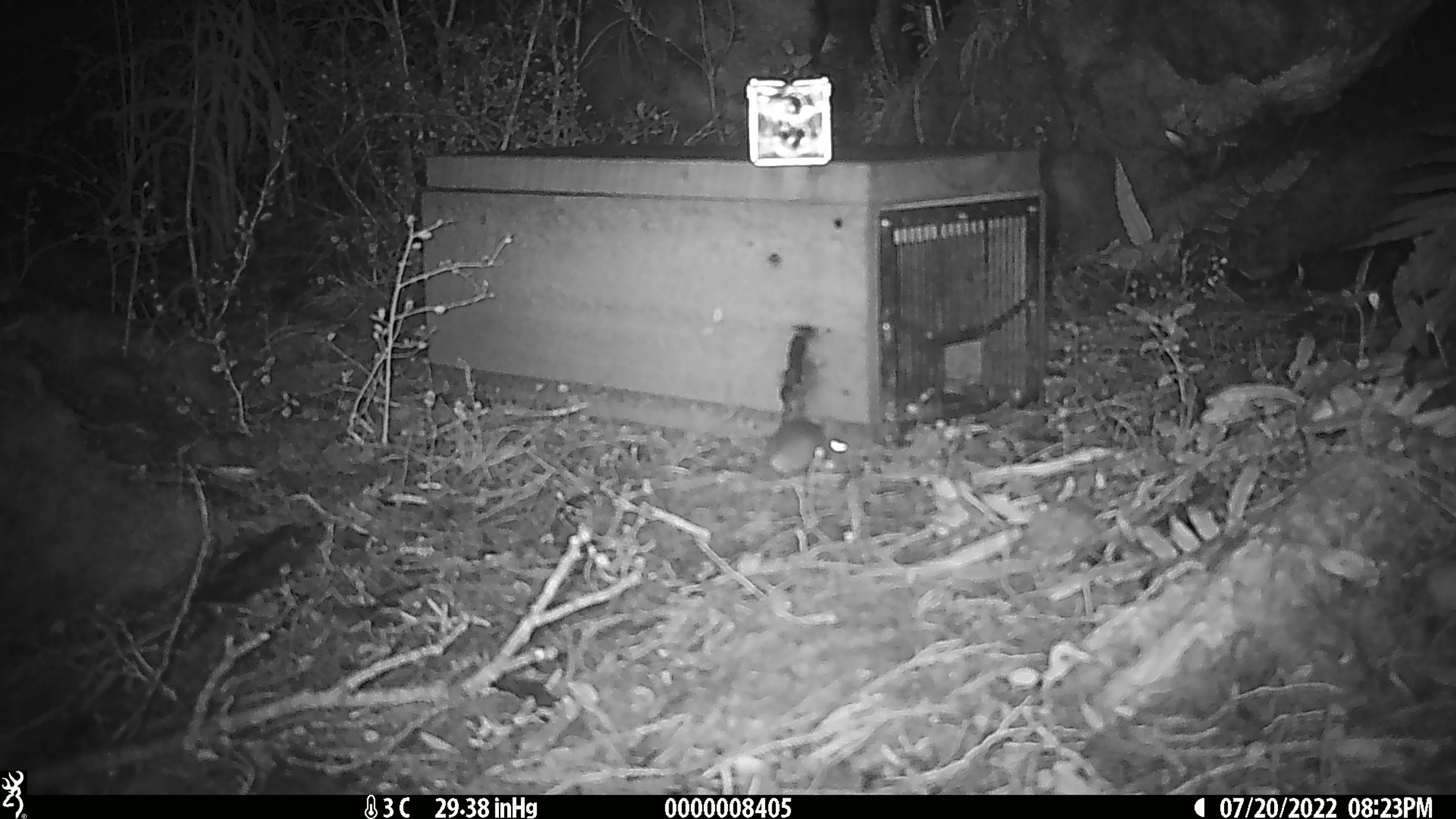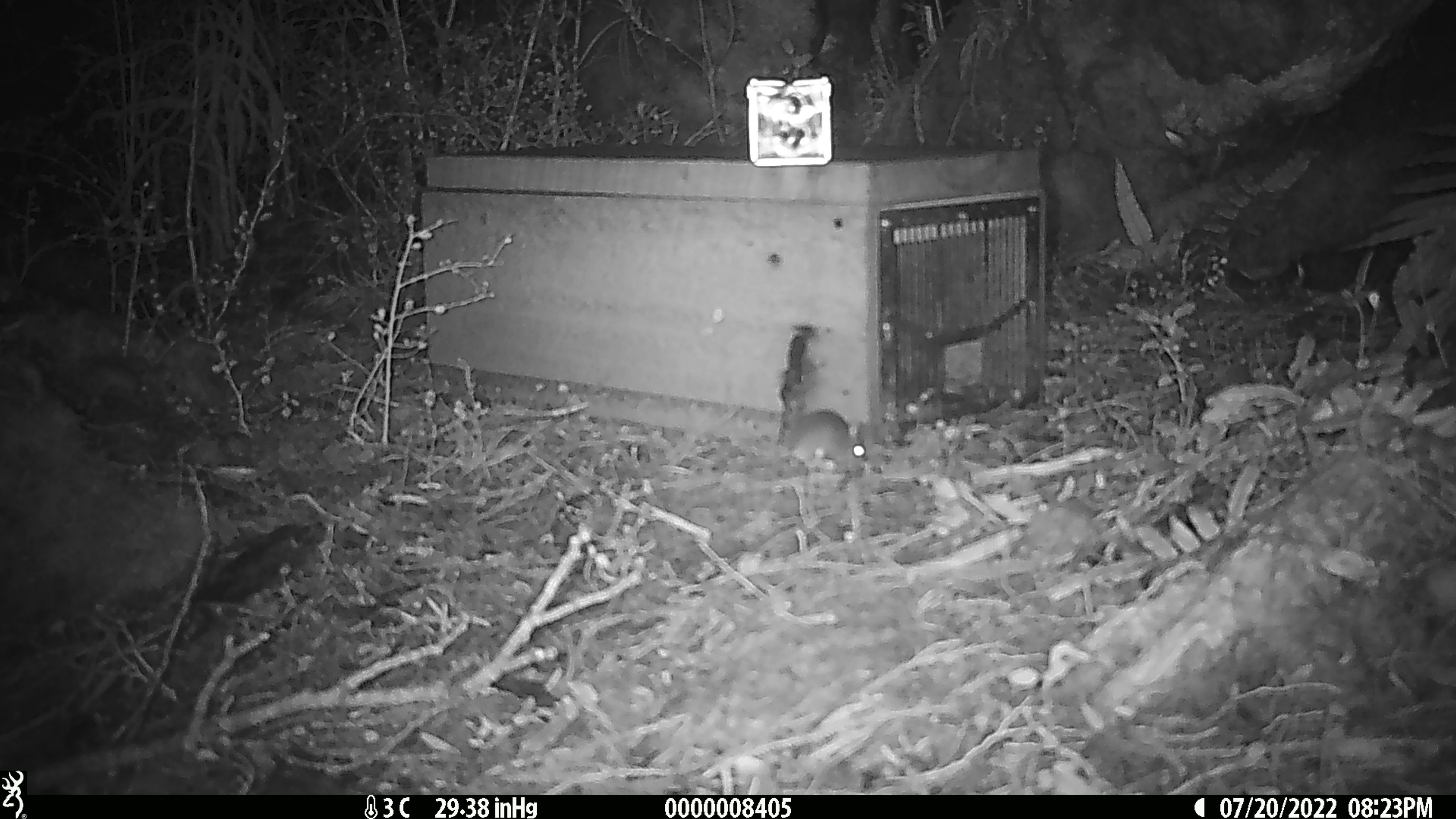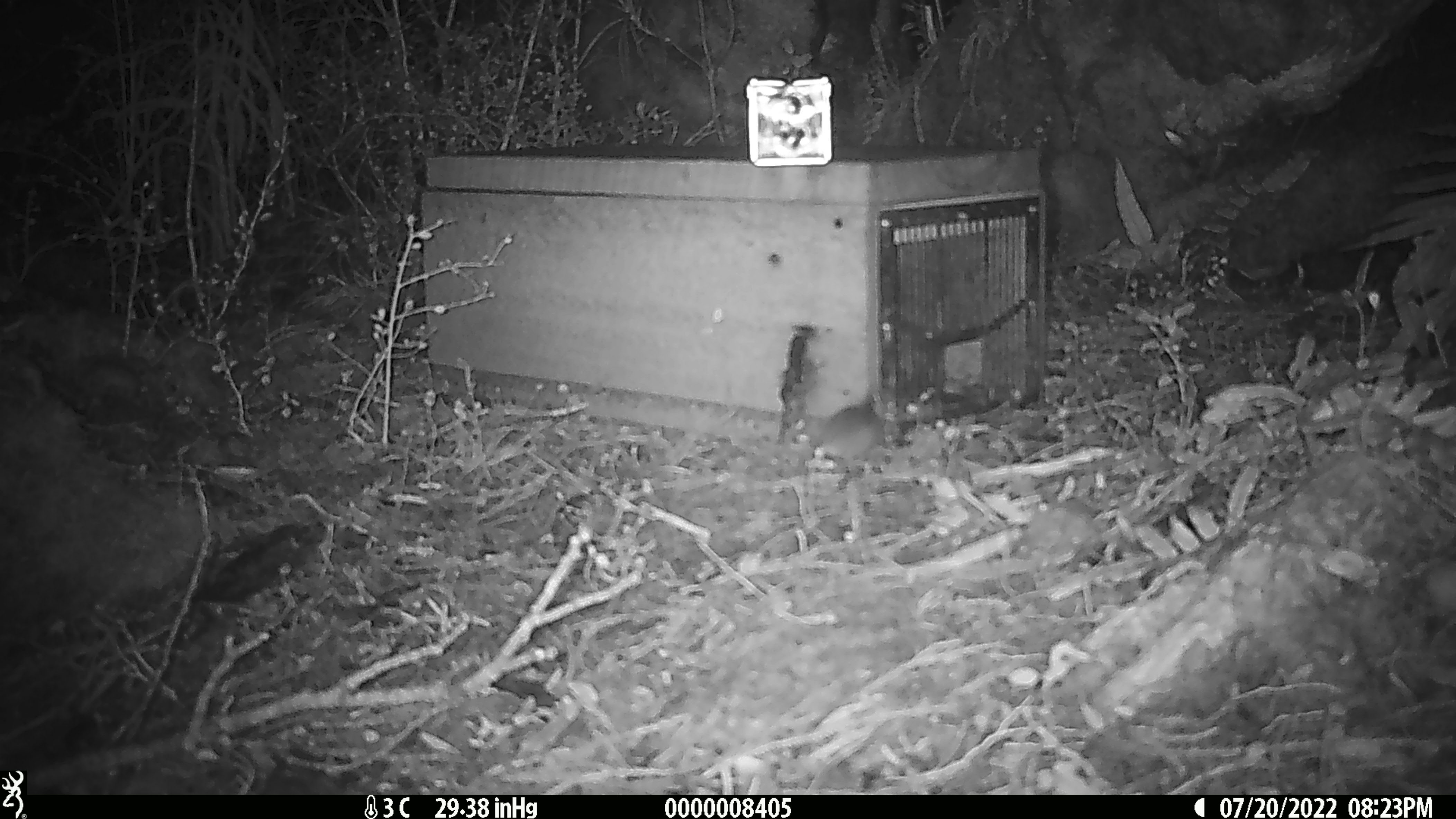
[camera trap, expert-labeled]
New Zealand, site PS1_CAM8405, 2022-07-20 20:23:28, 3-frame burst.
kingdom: Animalia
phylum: Chordata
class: Mammalia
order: Rodentia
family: Muridae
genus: Mus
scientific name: Mus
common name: mouse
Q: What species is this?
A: Mouse (Mus).